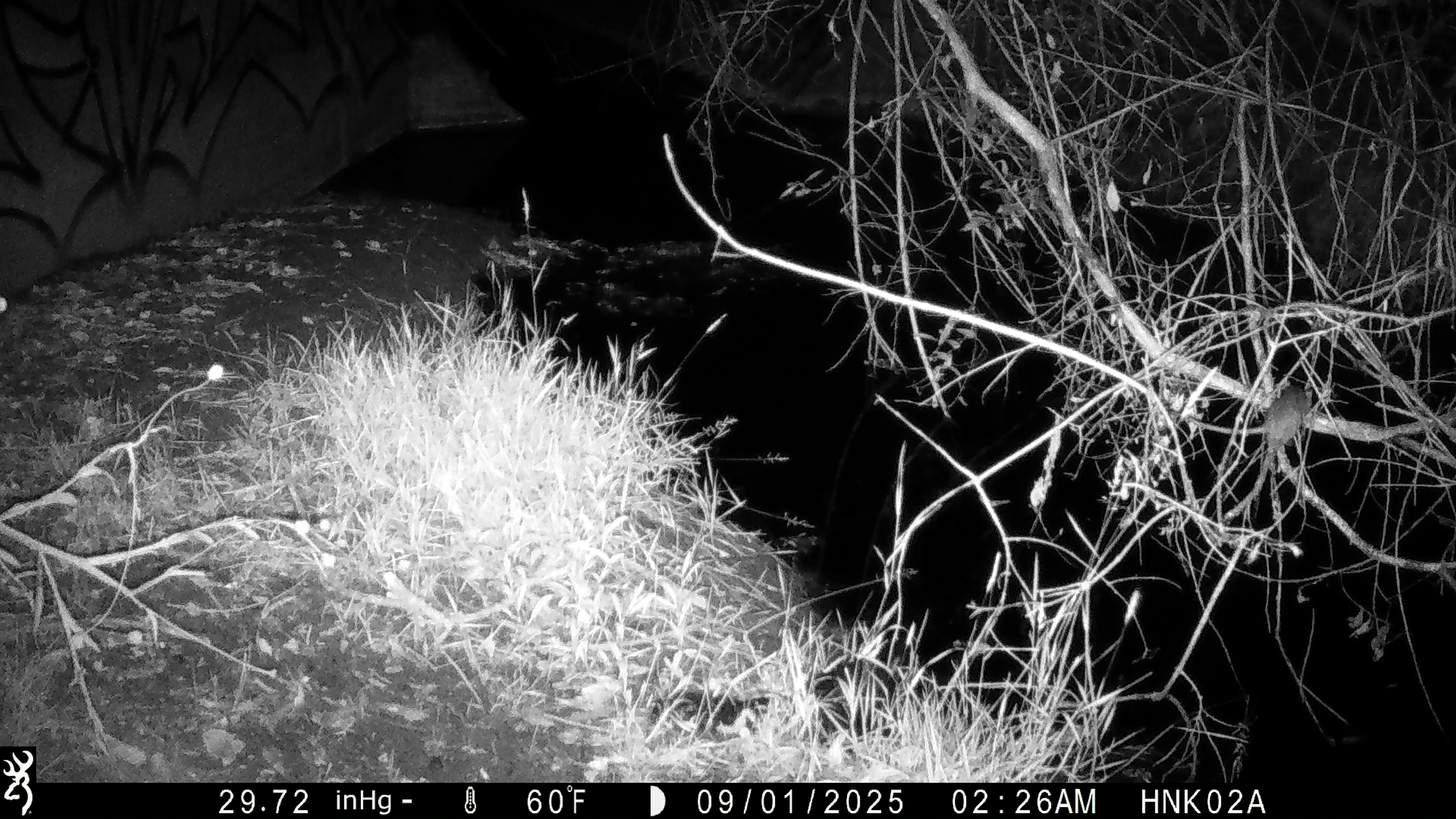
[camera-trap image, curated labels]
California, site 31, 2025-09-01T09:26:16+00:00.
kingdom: Animalia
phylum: Chordata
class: Mammalia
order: Rodentia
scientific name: Rodentia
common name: mouse or rat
Mouse or rat (Rodentia).